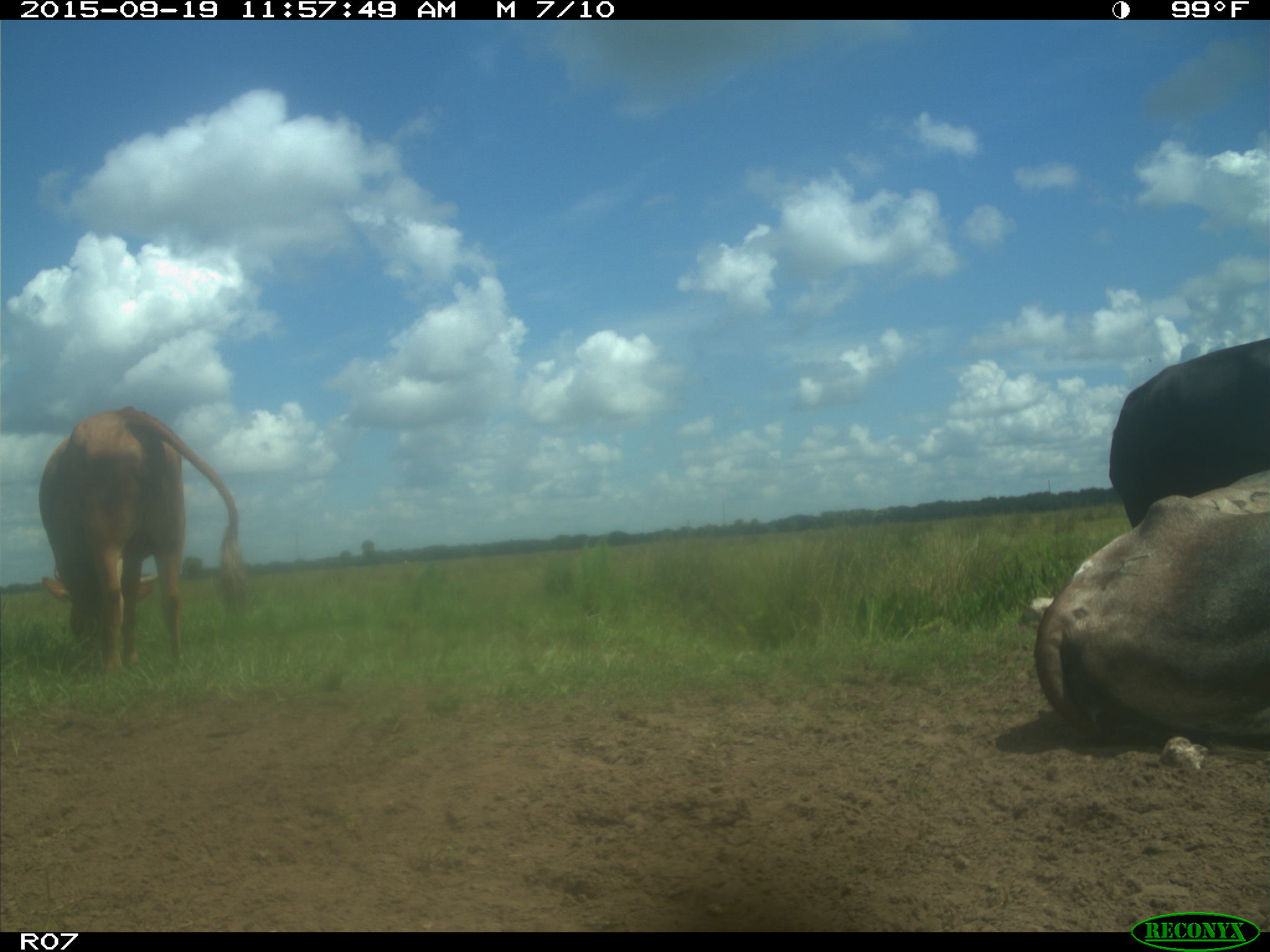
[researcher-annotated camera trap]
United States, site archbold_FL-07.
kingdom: Animalia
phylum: Chordata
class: Mammalia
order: Artiodactyla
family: Bovidae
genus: Bos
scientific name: Bos taurus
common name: domestic cow